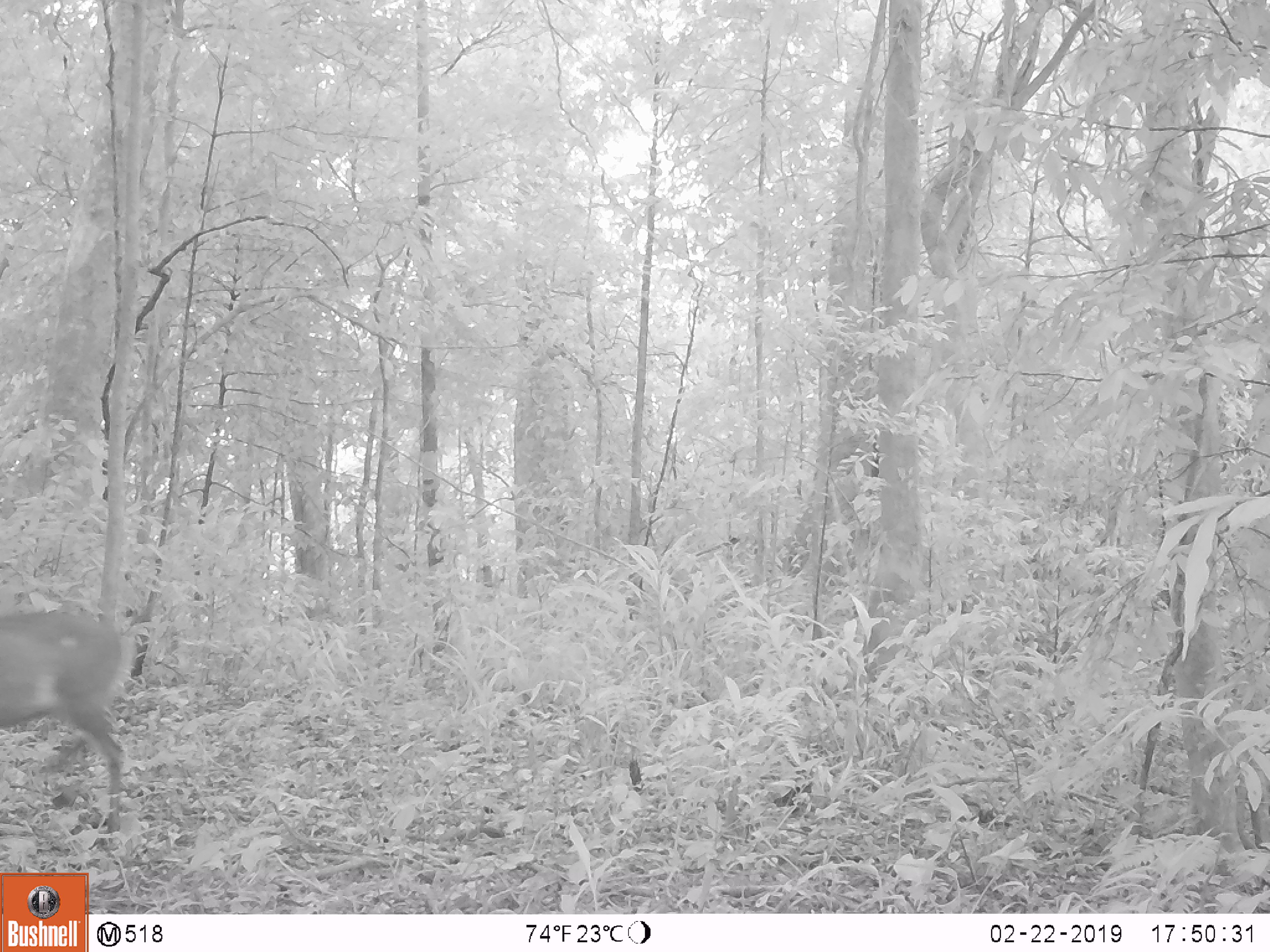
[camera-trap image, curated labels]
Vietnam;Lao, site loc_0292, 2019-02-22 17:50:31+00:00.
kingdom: Animalia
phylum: Chordata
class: Mammalia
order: Artiodactyla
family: Cervidae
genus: Muntiacus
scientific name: Muntiacus rooseveltorum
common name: roosevelt's muntjac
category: roosevelts muntjac group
Roosevelts muntjac group (roosevelt's muntjac) (Muntiacus rooseveltorum). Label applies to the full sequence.